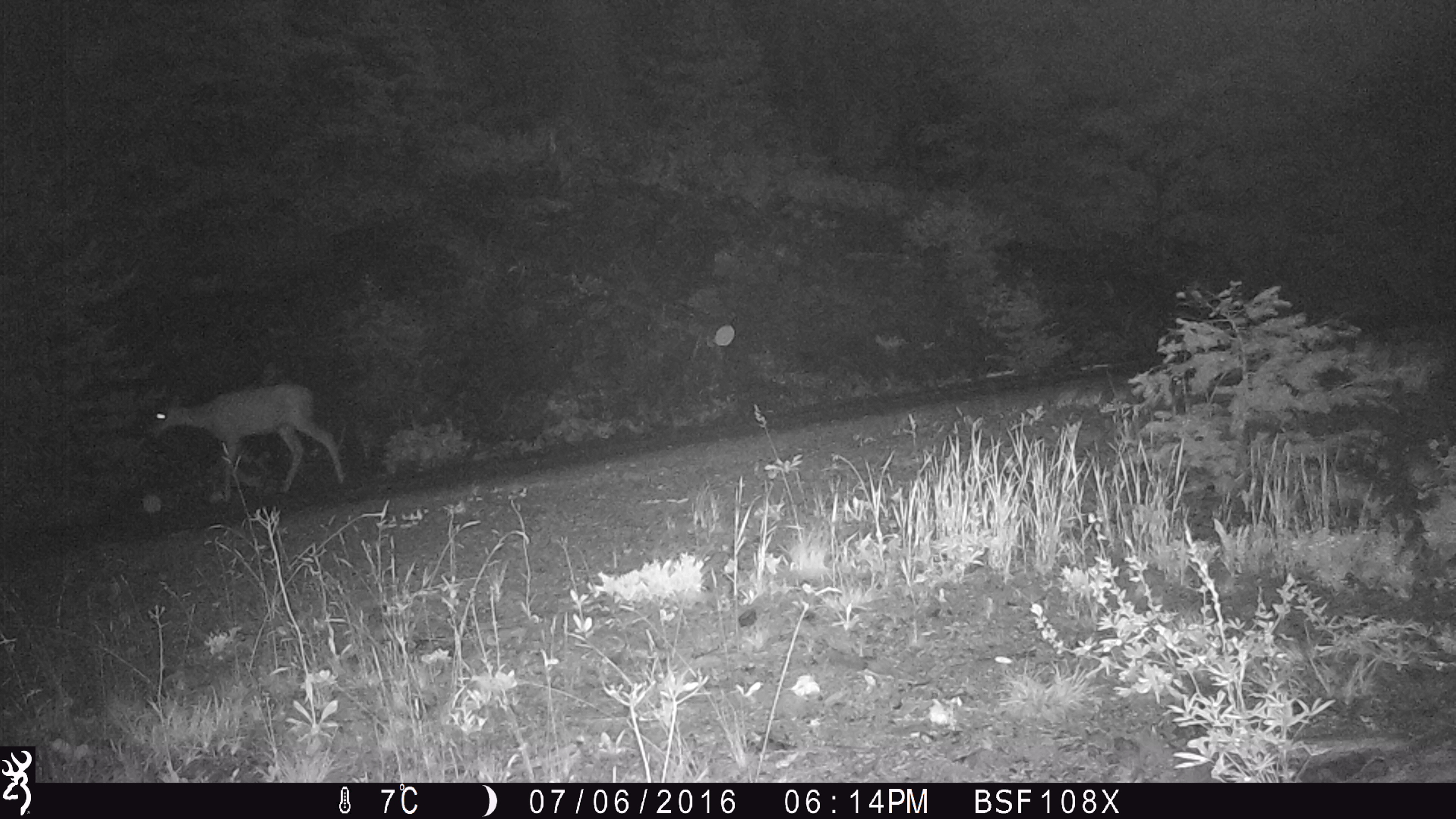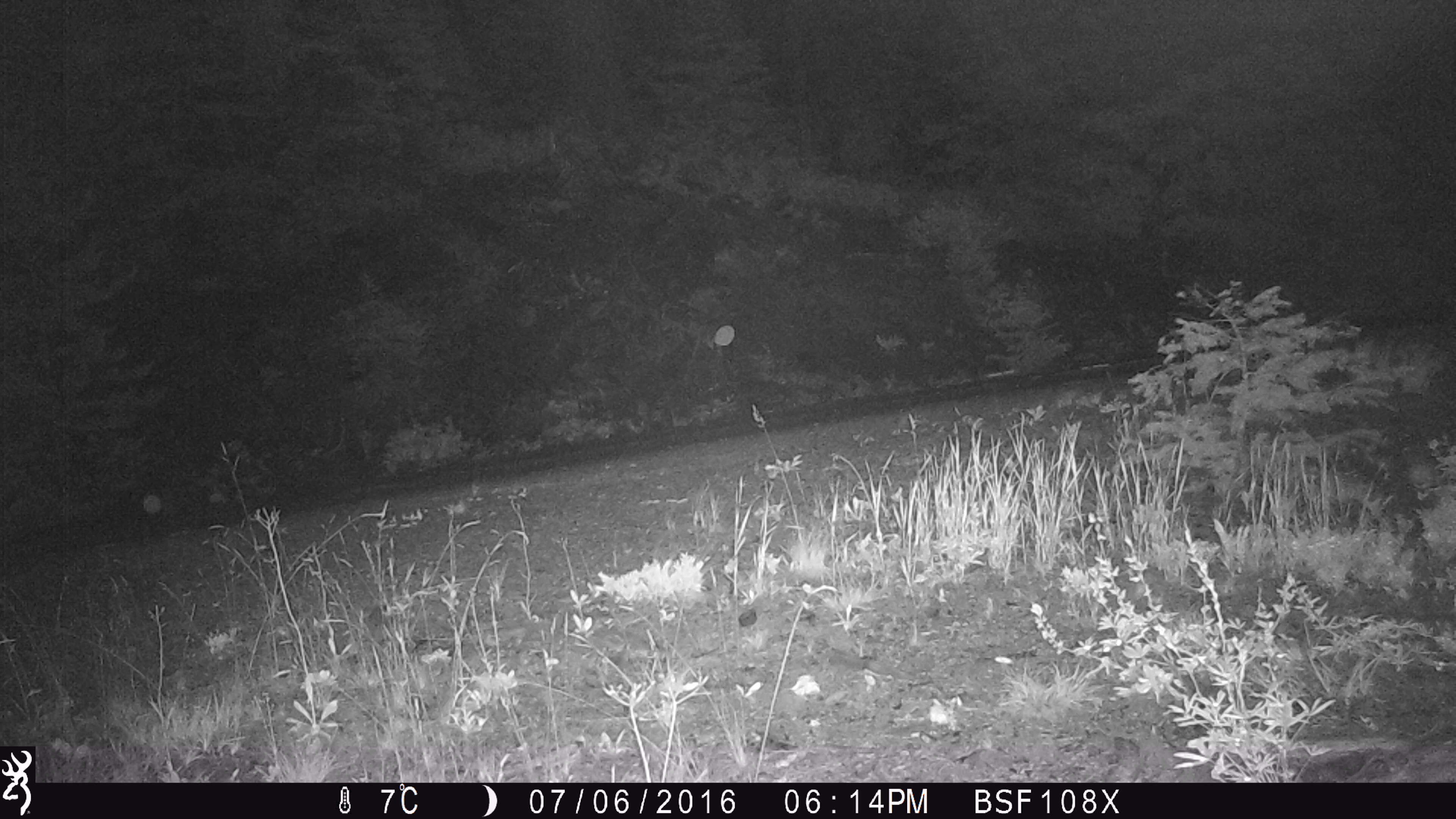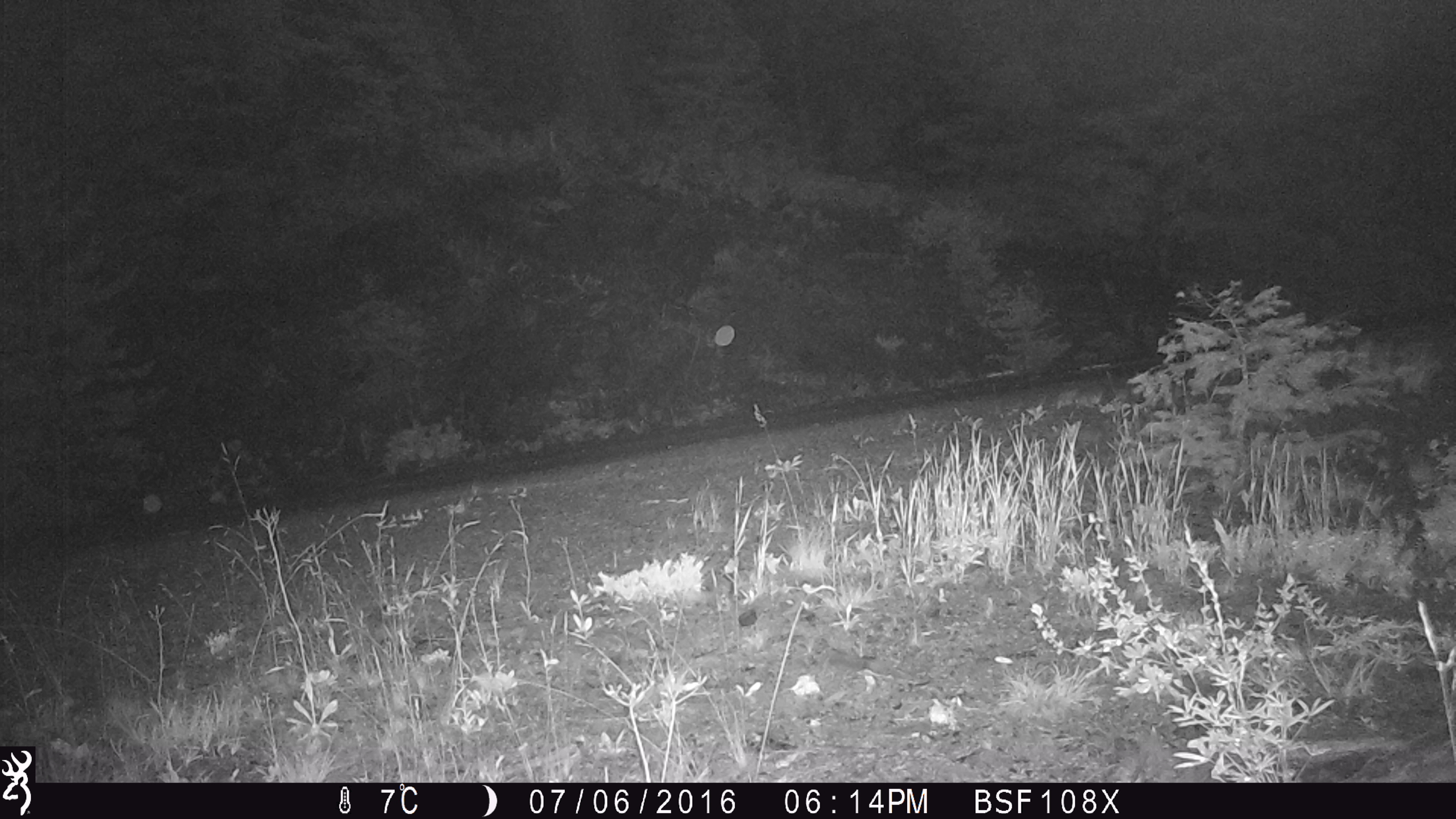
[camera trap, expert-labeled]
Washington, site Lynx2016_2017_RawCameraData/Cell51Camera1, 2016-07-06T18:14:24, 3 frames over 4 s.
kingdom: Animalia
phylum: Chordata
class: Mammalia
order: Artiodactyla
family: Cervidae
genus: Odocoileus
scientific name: Odocoileus hemionus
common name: mule deer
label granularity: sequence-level